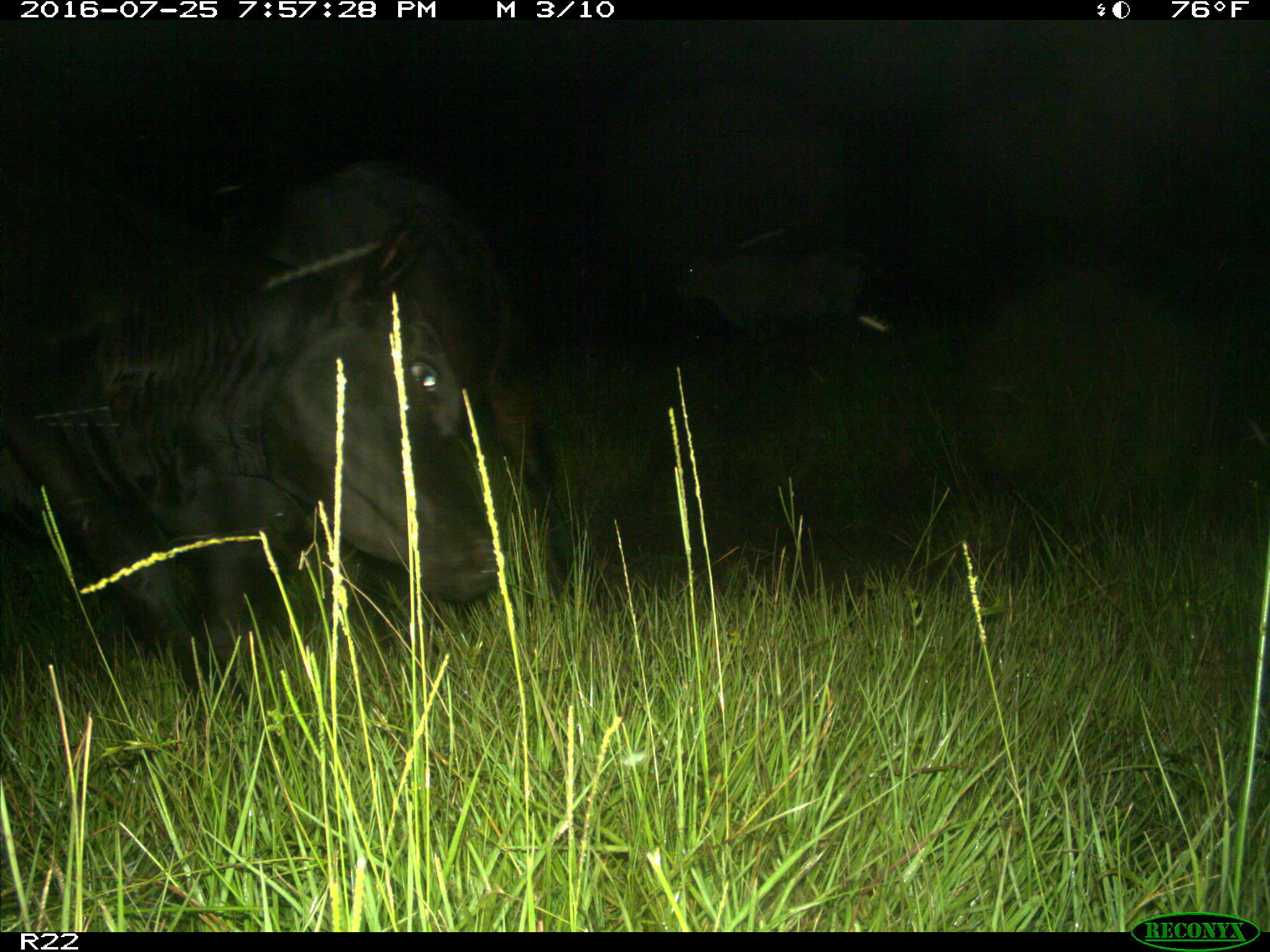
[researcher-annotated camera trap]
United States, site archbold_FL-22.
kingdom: Animalia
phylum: Chordata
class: Mammalia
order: Artiodactyla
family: Bovidae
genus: Bos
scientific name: Bos taurus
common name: domestic cow